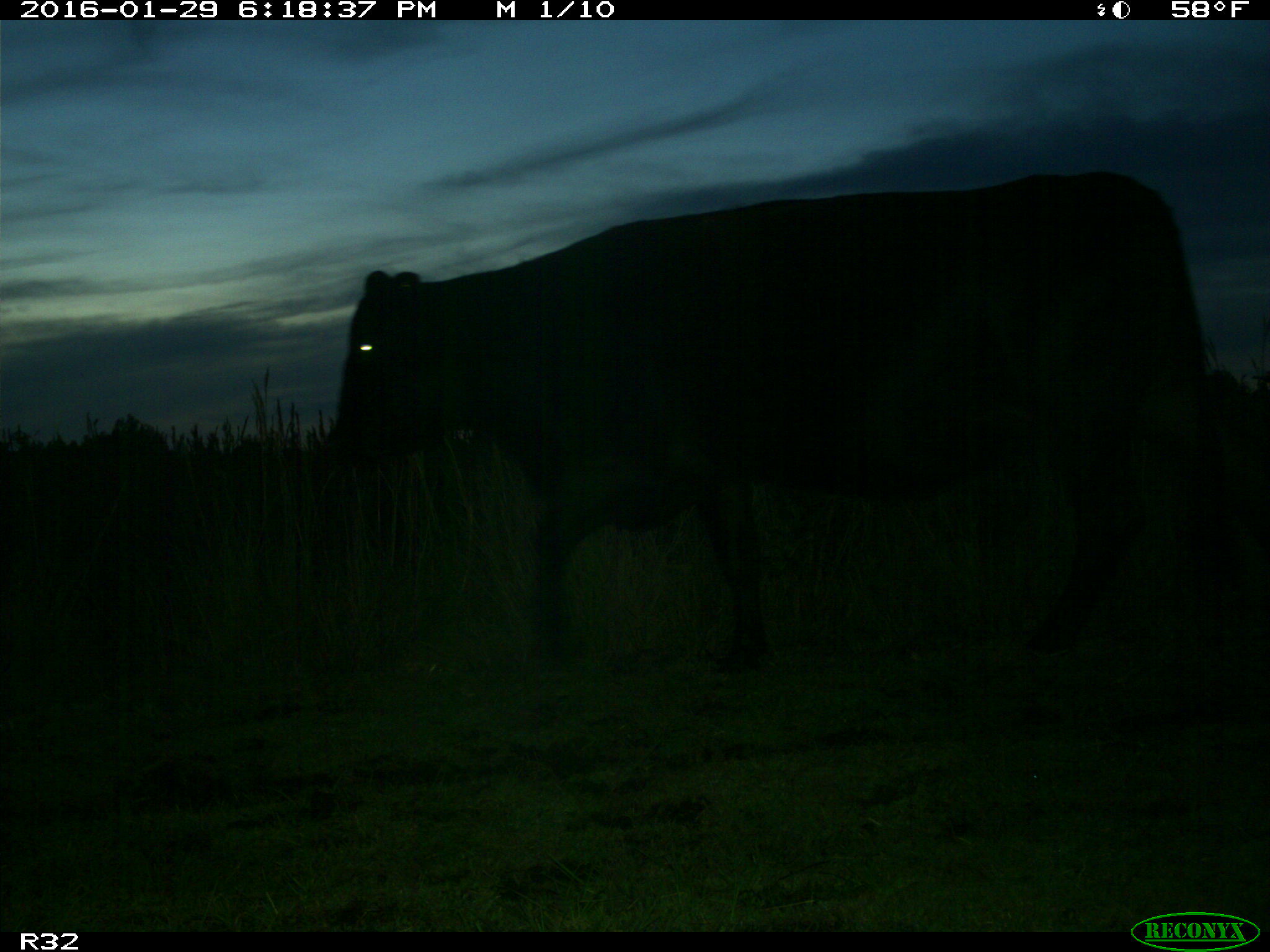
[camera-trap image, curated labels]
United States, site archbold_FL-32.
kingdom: Animalia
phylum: Chordata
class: Mammalia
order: Artiodactyla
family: Bovidae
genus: Bos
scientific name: Bos taurus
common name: domestic cow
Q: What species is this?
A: Bos taurus (domestic cow).